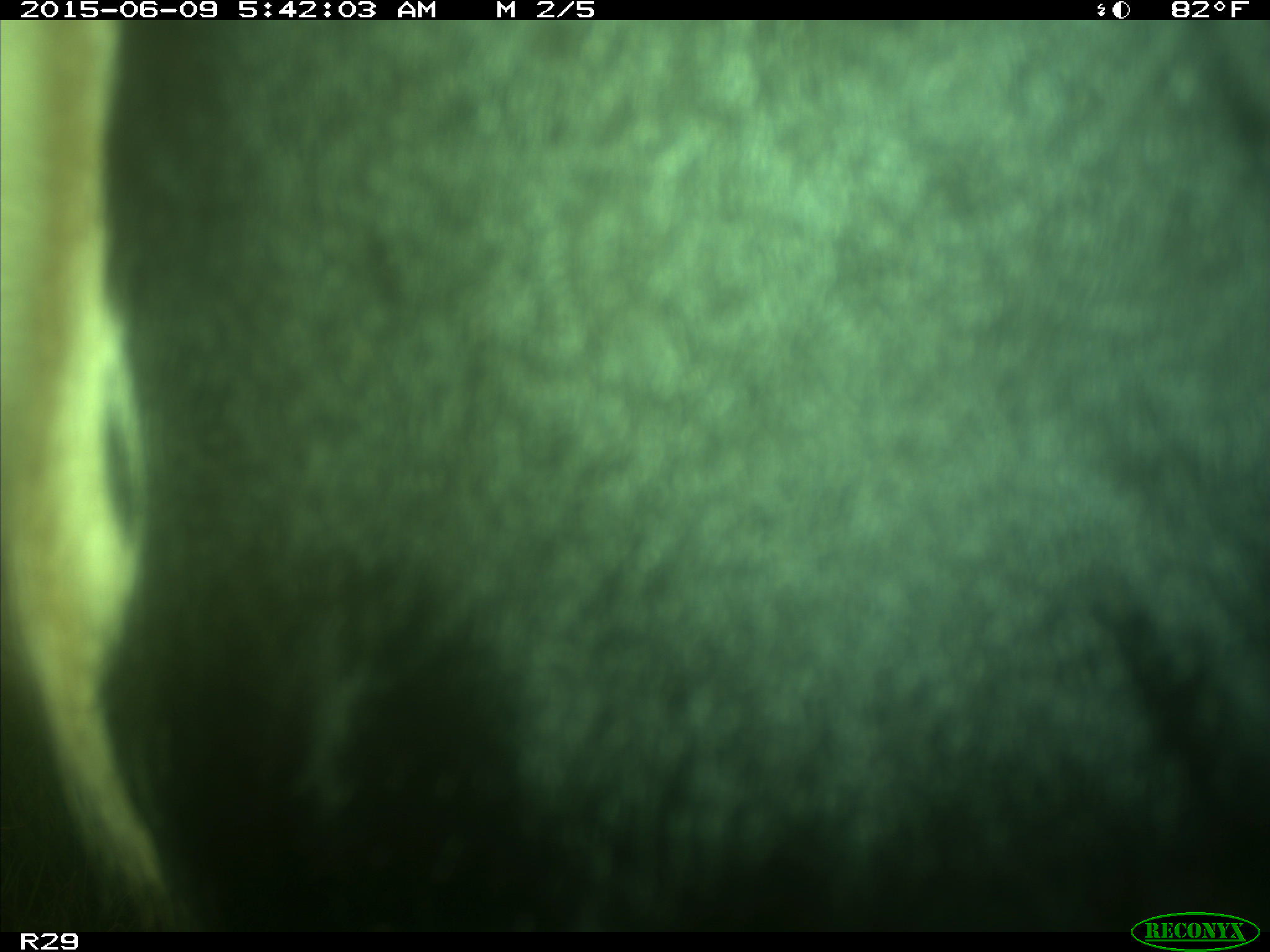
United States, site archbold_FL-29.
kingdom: Animalia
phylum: Chordata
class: Mammalia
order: Artiodactyla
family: Bovidae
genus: Bos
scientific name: Bos taurus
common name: domestic cow